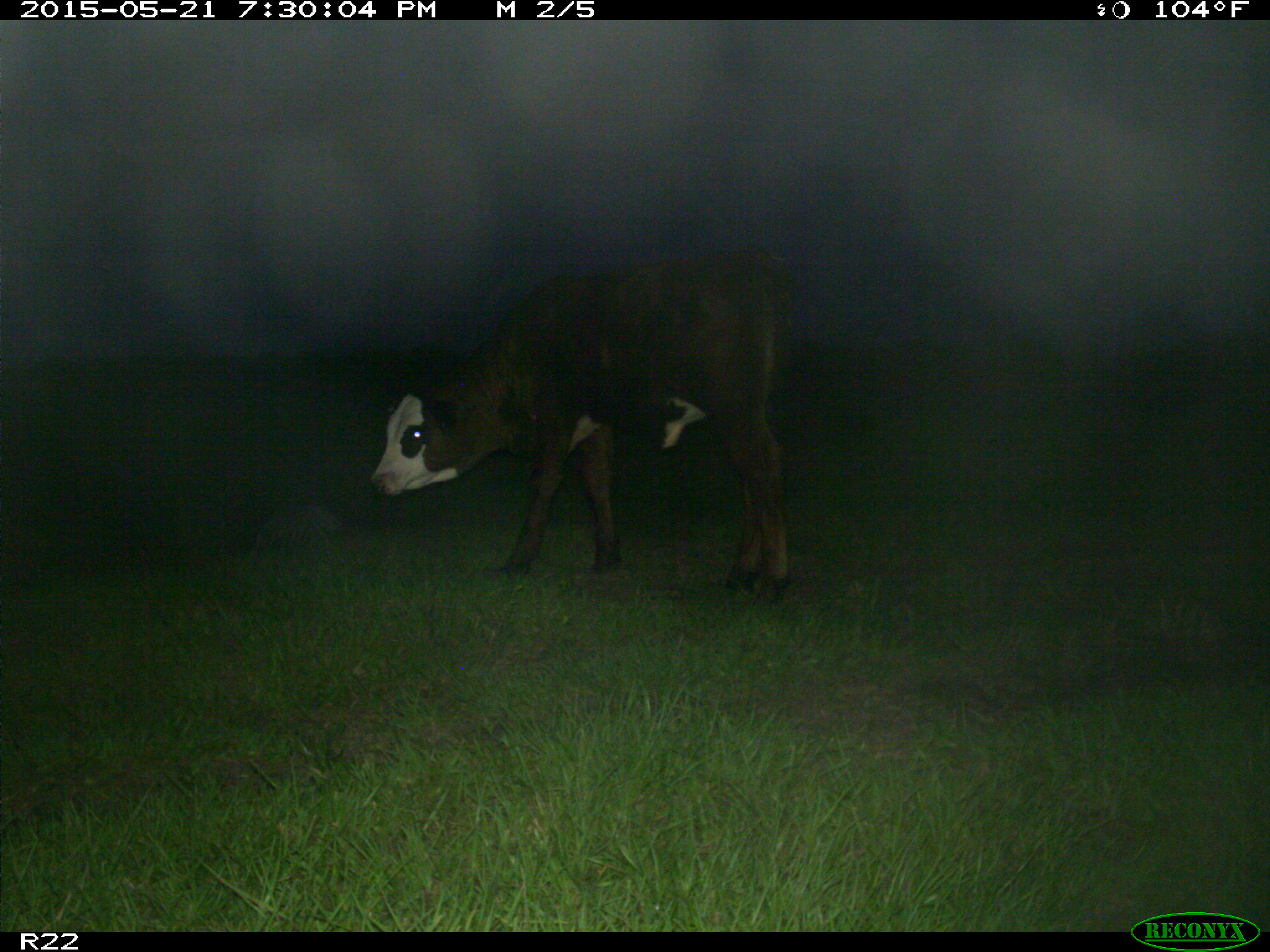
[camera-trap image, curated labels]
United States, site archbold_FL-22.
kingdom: Animalia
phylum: Chordata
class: Mammalia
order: Artiodactyla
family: Bovidae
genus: Bos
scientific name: Bos taurus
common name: domestic cow